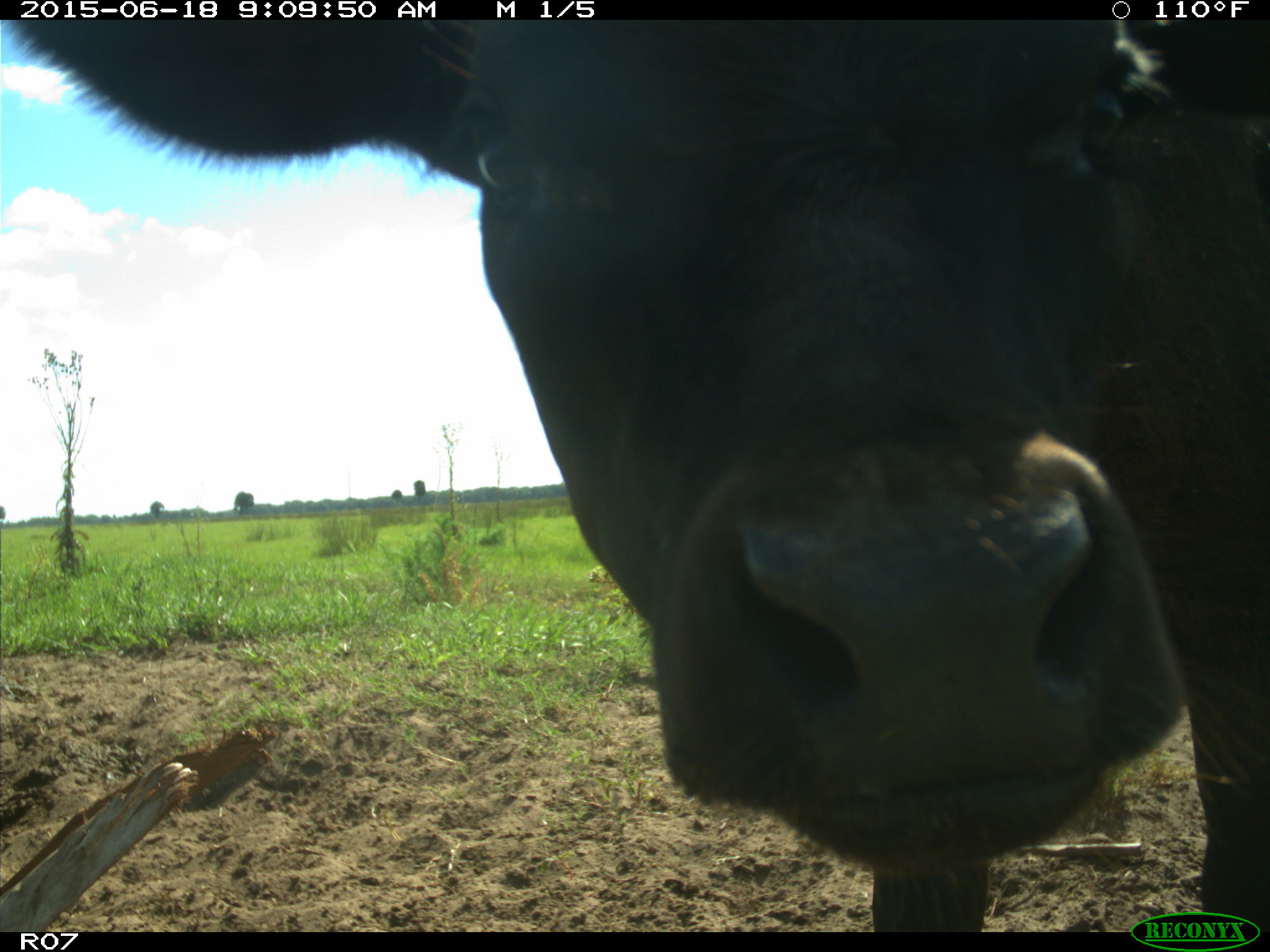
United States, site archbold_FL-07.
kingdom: Animalia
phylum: Chordata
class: Mammalia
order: Artiodactyla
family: Bovidae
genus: Bos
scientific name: Bos taurus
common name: domestic cow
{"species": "Bos taurus (domestic cow)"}